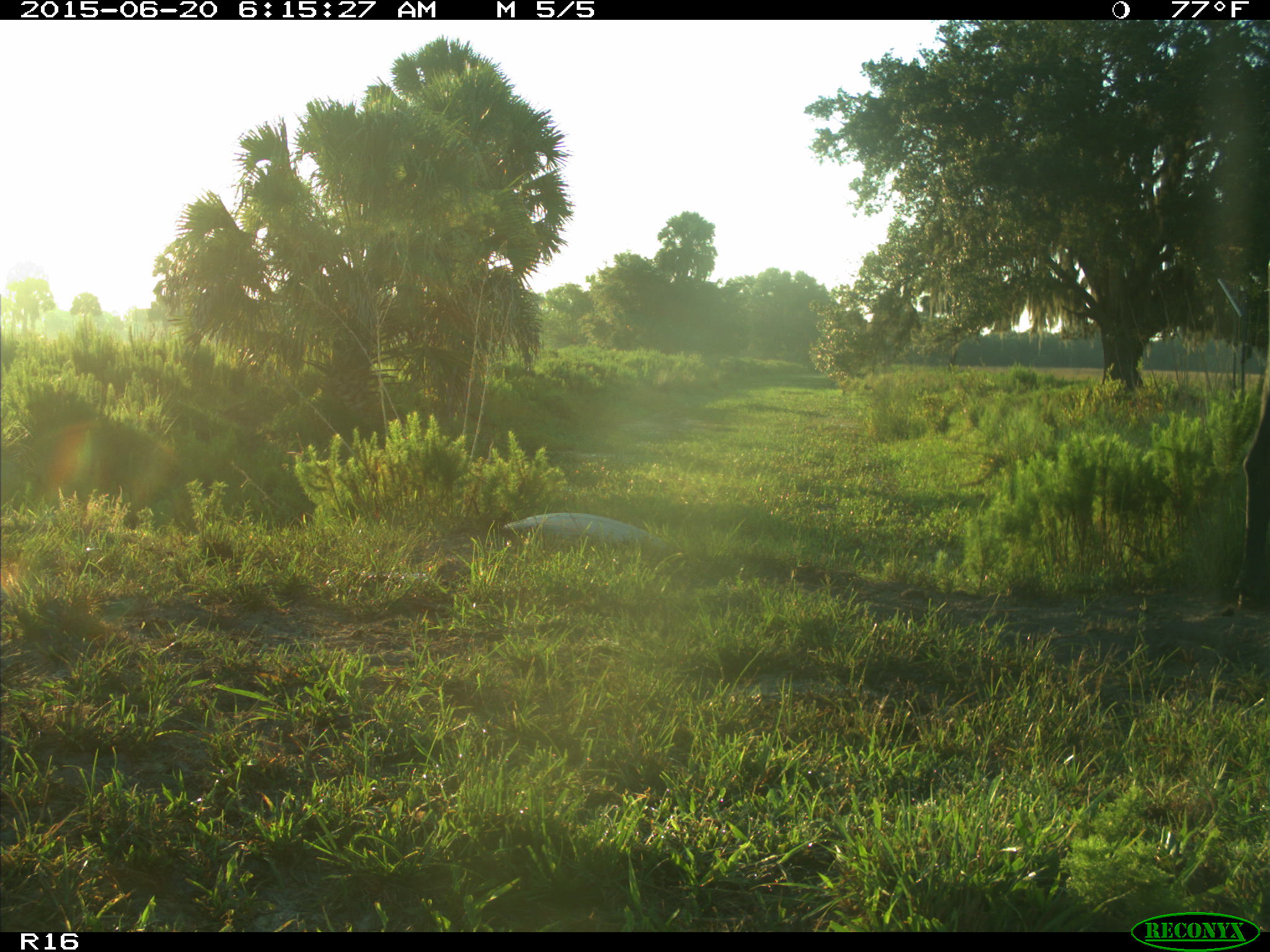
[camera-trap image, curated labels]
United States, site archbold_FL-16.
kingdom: Animalia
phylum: Chordata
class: Mammalia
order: Artiodactyla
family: Bovidae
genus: Bos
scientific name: Bos taurus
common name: domestic cow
Bos taurus (domestic cow).